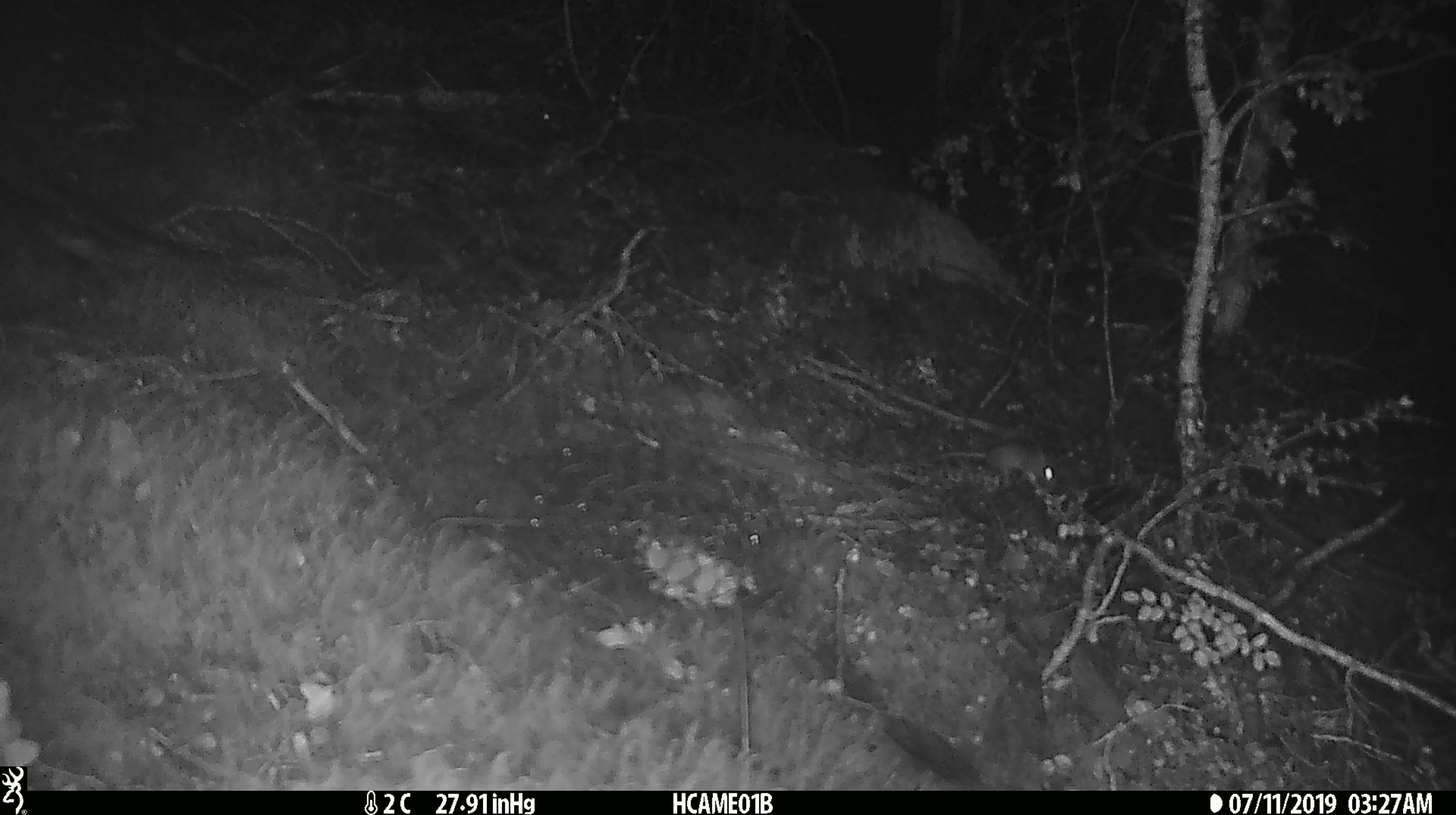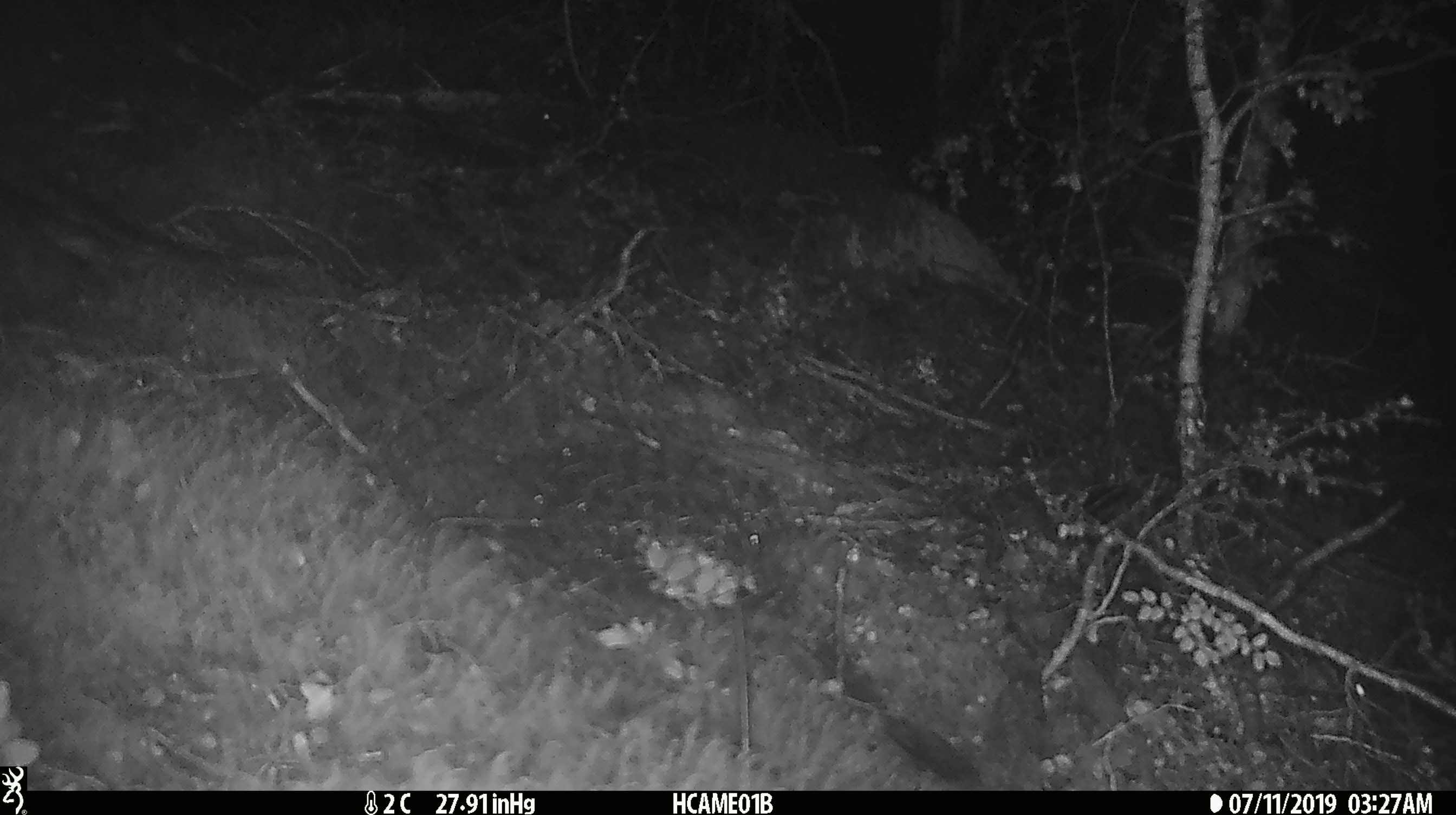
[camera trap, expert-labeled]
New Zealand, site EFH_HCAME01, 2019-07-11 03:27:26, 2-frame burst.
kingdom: Animalia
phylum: Chordata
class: Mammalia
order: Rodentia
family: Muridae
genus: Mus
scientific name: Mus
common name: mouse